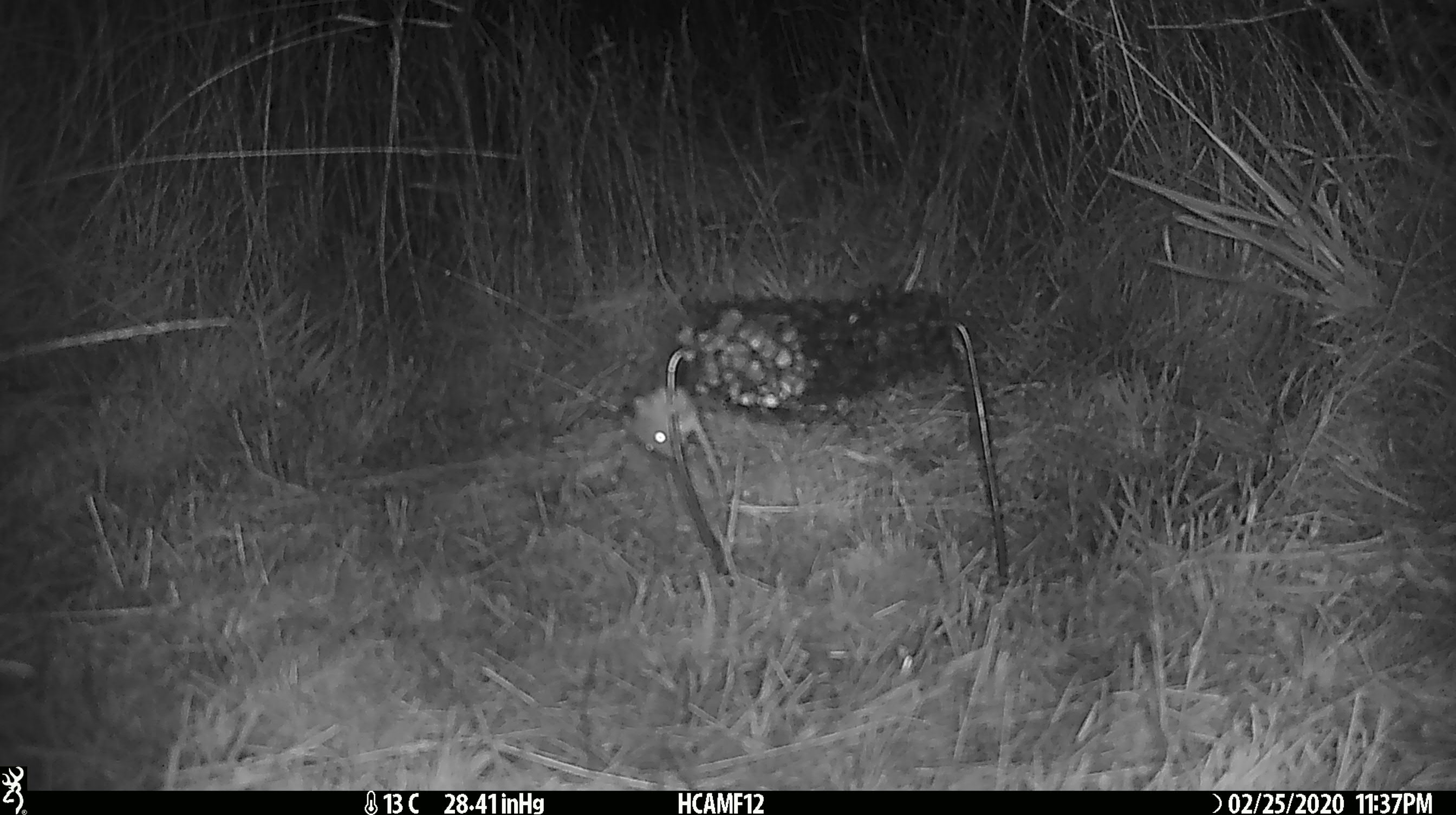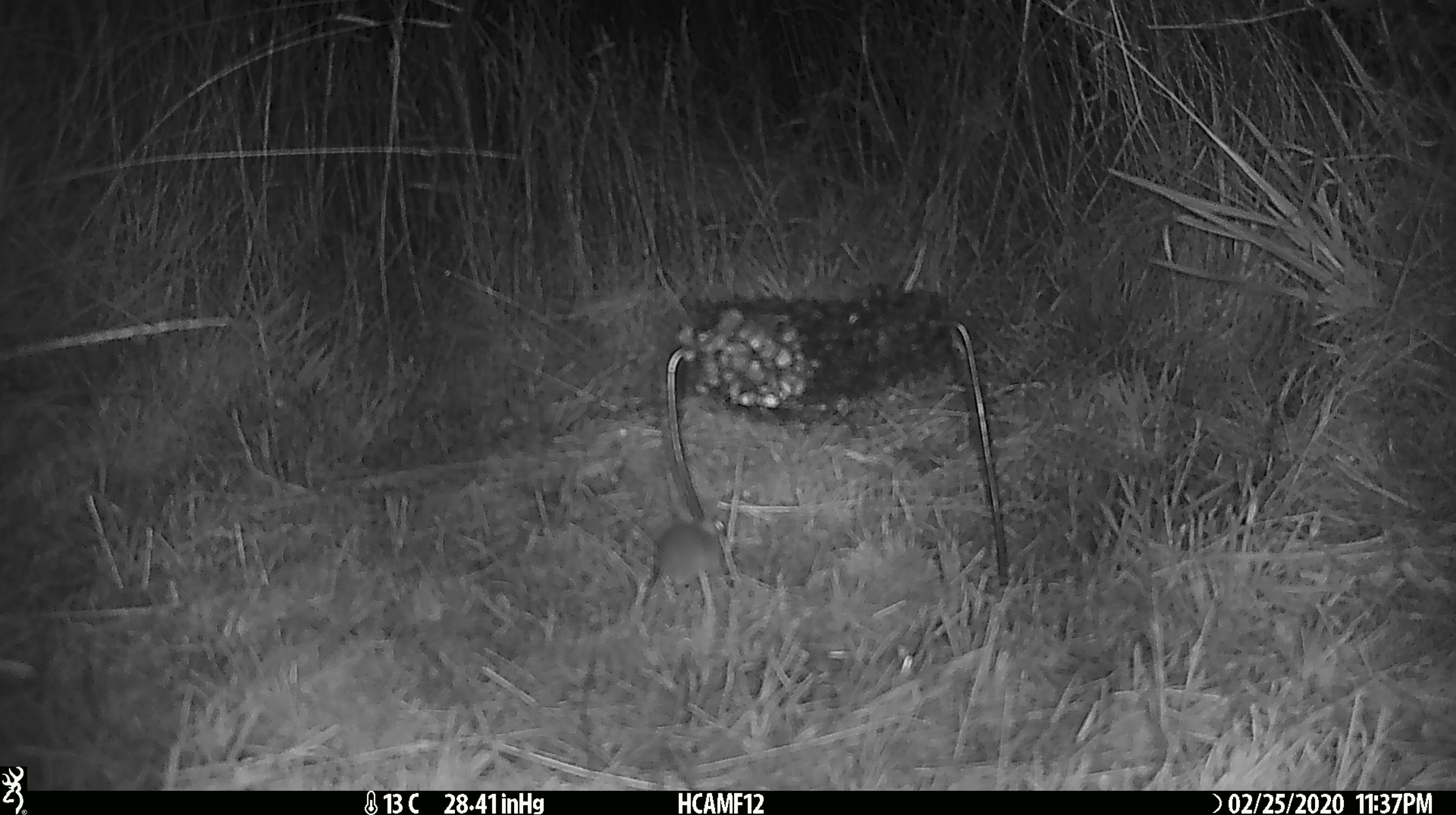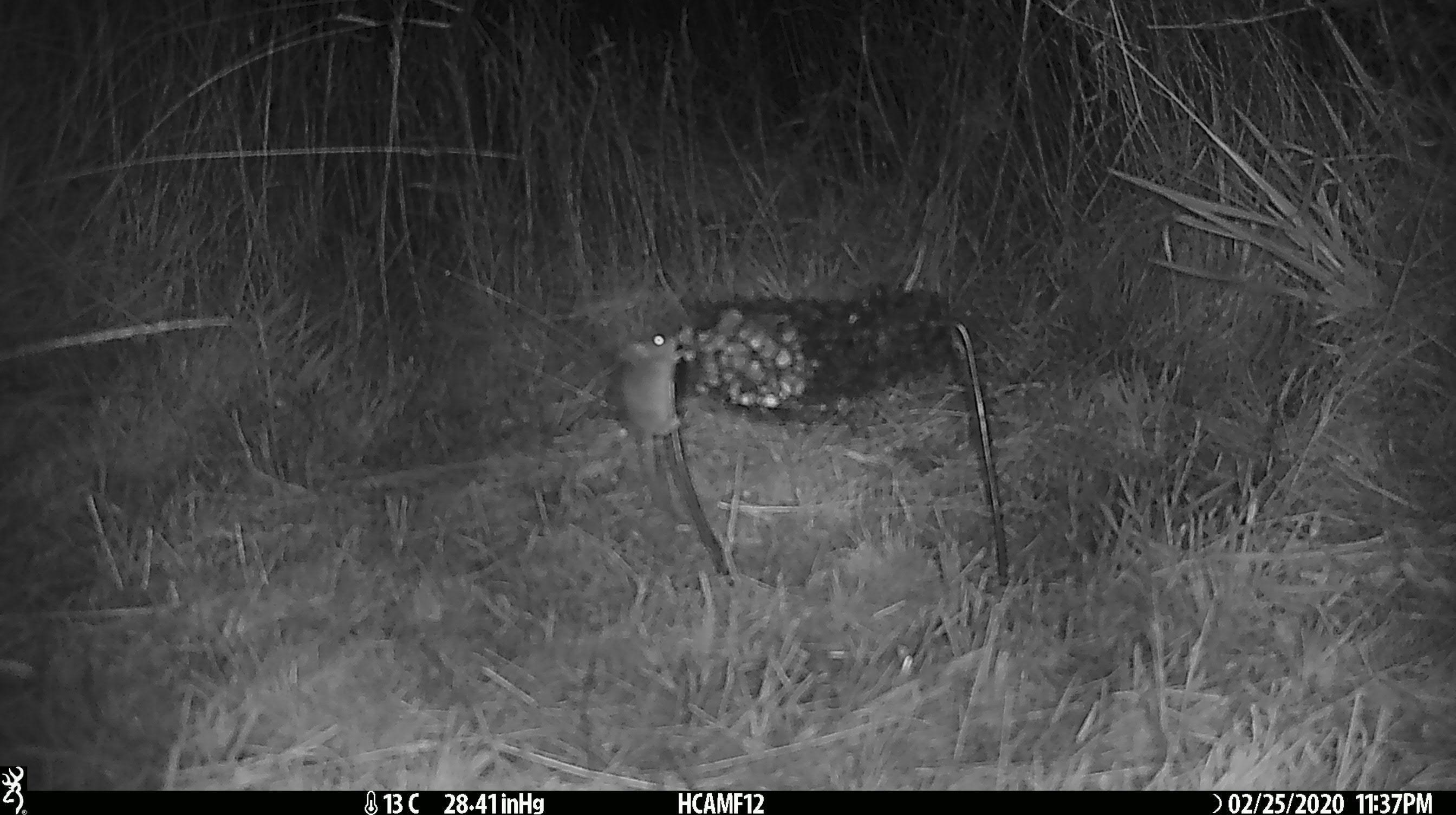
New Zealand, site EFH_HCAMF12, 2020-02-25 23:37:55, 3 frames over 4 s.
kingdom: Animalia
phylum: Chordata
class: Mammalia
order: Rodentia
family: Muridae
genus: Mus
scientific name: Mus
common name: mouse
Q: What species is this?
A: Mouse (Mus).